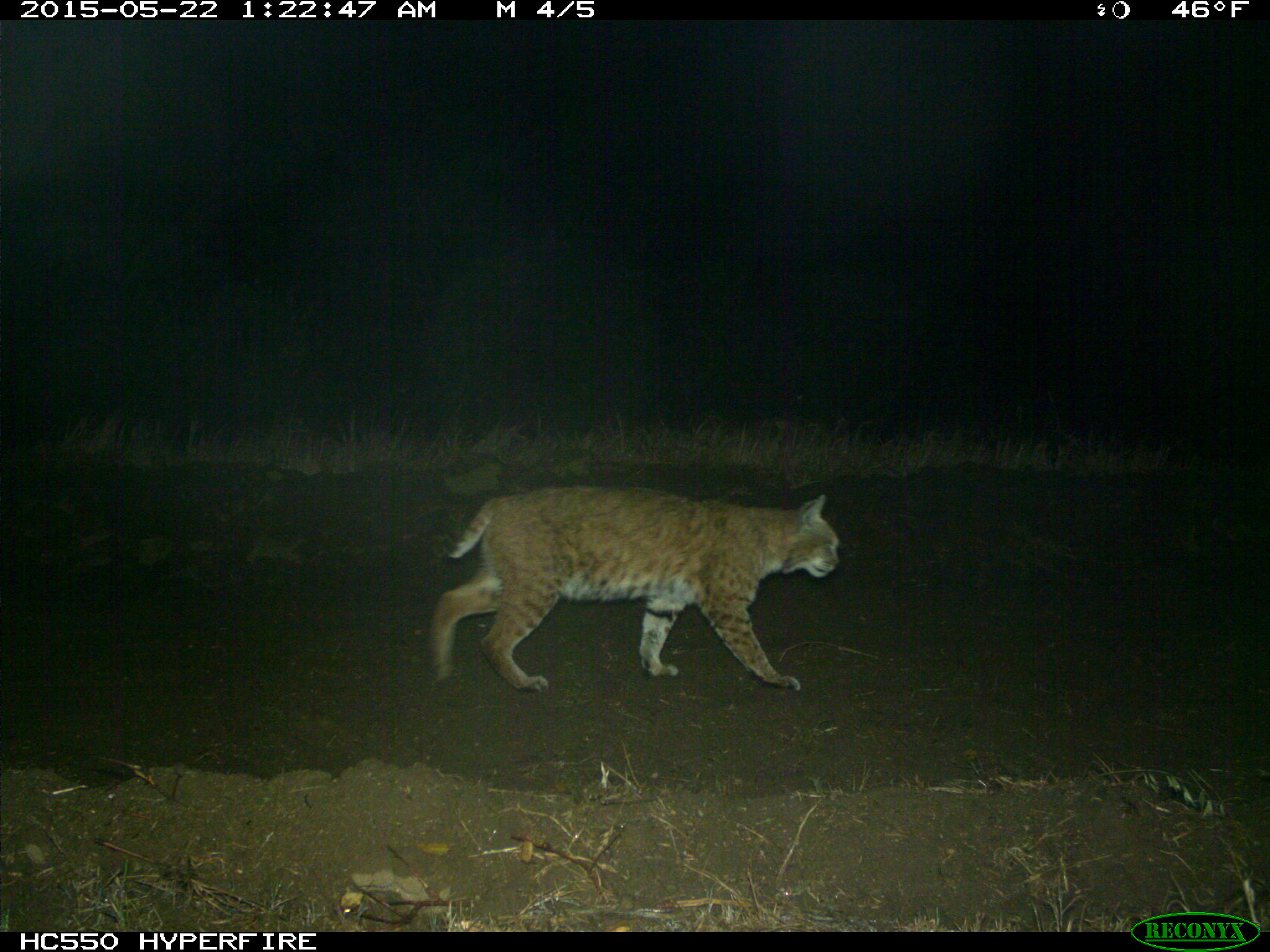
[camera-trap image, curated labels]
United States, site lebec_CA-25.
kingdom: Animalia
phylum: Chordata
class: Mammalia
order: Carnivora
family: Felidae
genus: Lynx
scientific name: Lynx rufus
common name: bobcat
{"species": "Lynx rufus (bobcat)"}